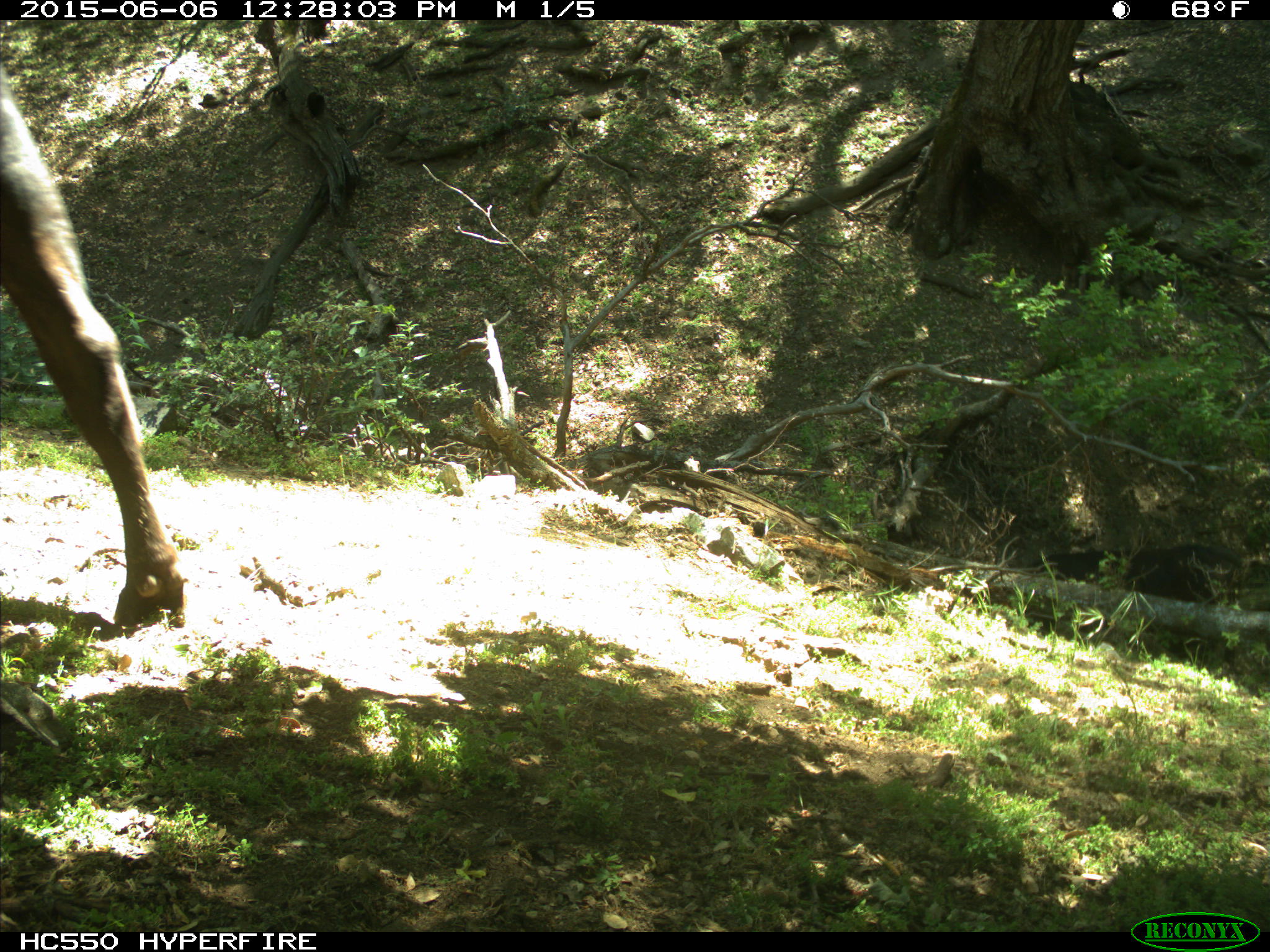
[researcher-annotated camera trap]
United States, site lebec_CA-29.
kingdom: Animalia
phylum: Chordata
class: Mammalia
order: Artiodactyla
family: Bovidae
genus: Bos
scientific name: Bos taurus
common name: domestic cow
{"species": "Bos taurus (domestic cow)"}